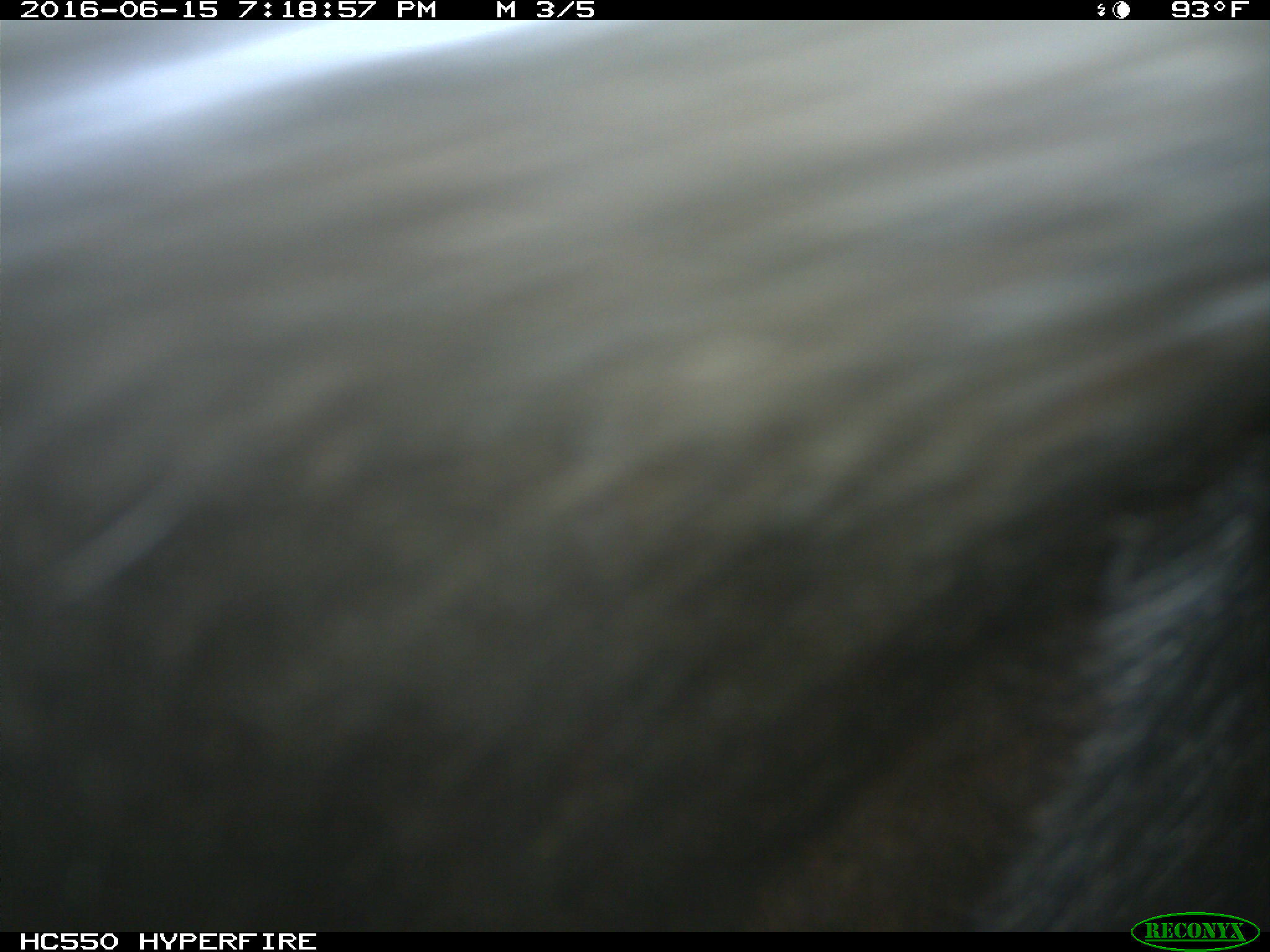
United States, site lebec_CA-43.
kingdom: Animalia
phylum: Chordata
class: Mammalia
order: Artiodactyla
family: Bovidae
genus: Bos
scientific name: Bos taurus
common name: domestic cow